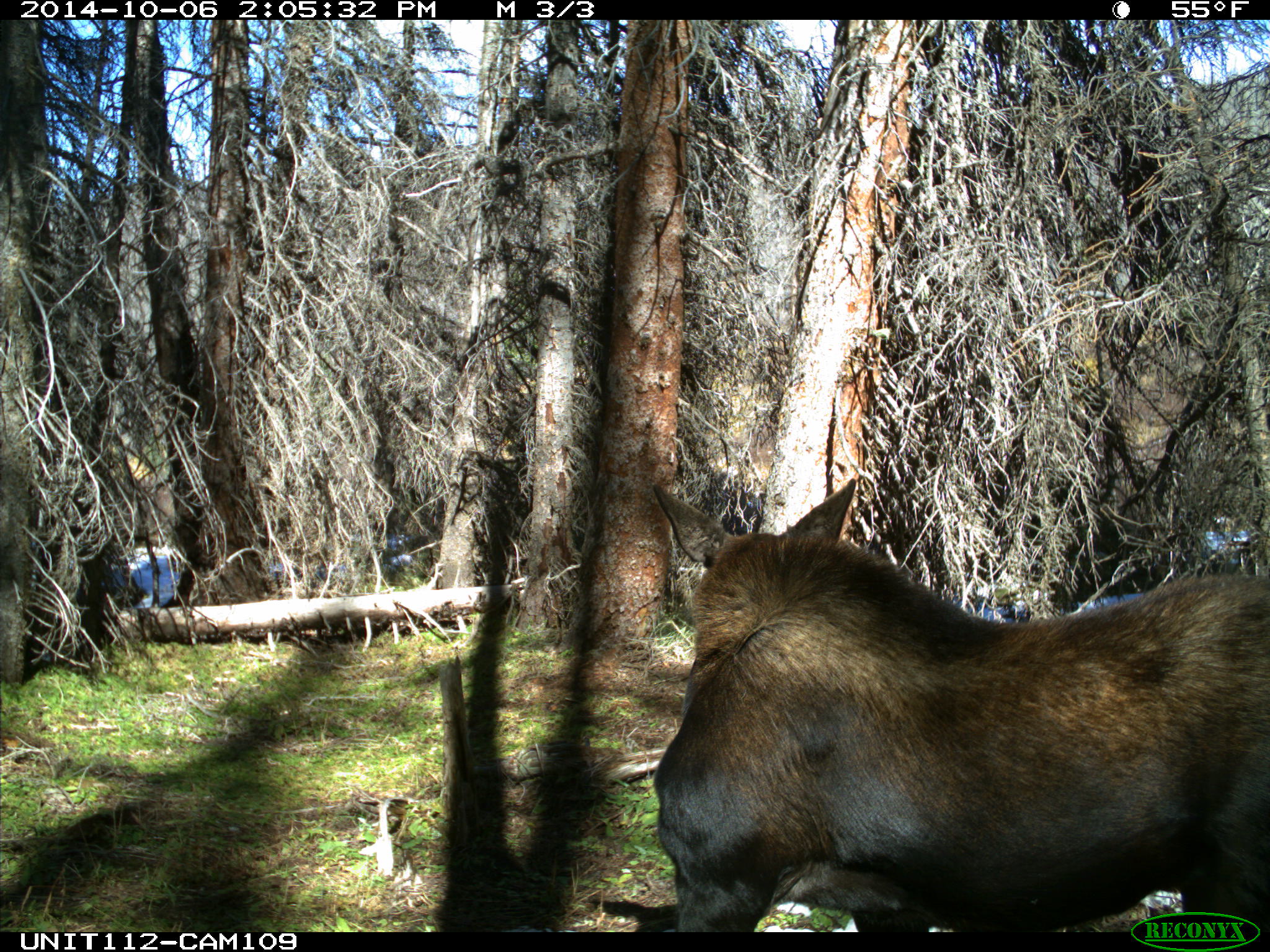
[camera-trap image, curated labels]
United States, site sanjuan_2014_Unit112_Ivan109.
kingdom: Animalia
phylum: Chordata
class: Mammalia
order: Artiodactyla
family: Cervidae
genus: Alces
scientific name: Alces alces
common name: moose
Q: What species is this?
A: Alces alces (moose).